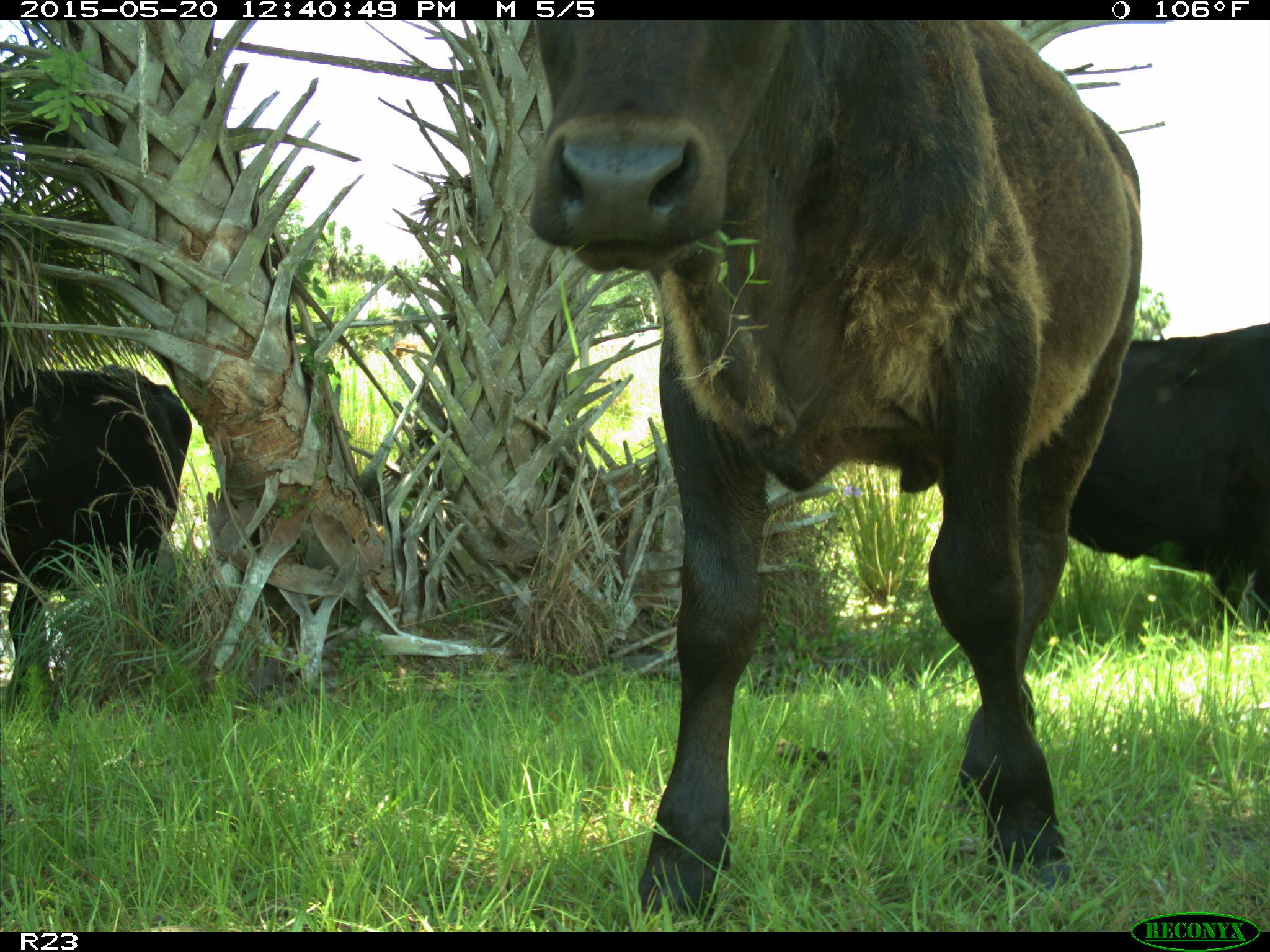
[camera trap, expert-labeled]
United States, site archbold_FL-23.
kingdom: Animalia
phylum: Chordata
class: Mammalia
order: Artiodactyla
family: Bovidae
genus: Bos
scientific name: Bos taurus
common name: domestic cow